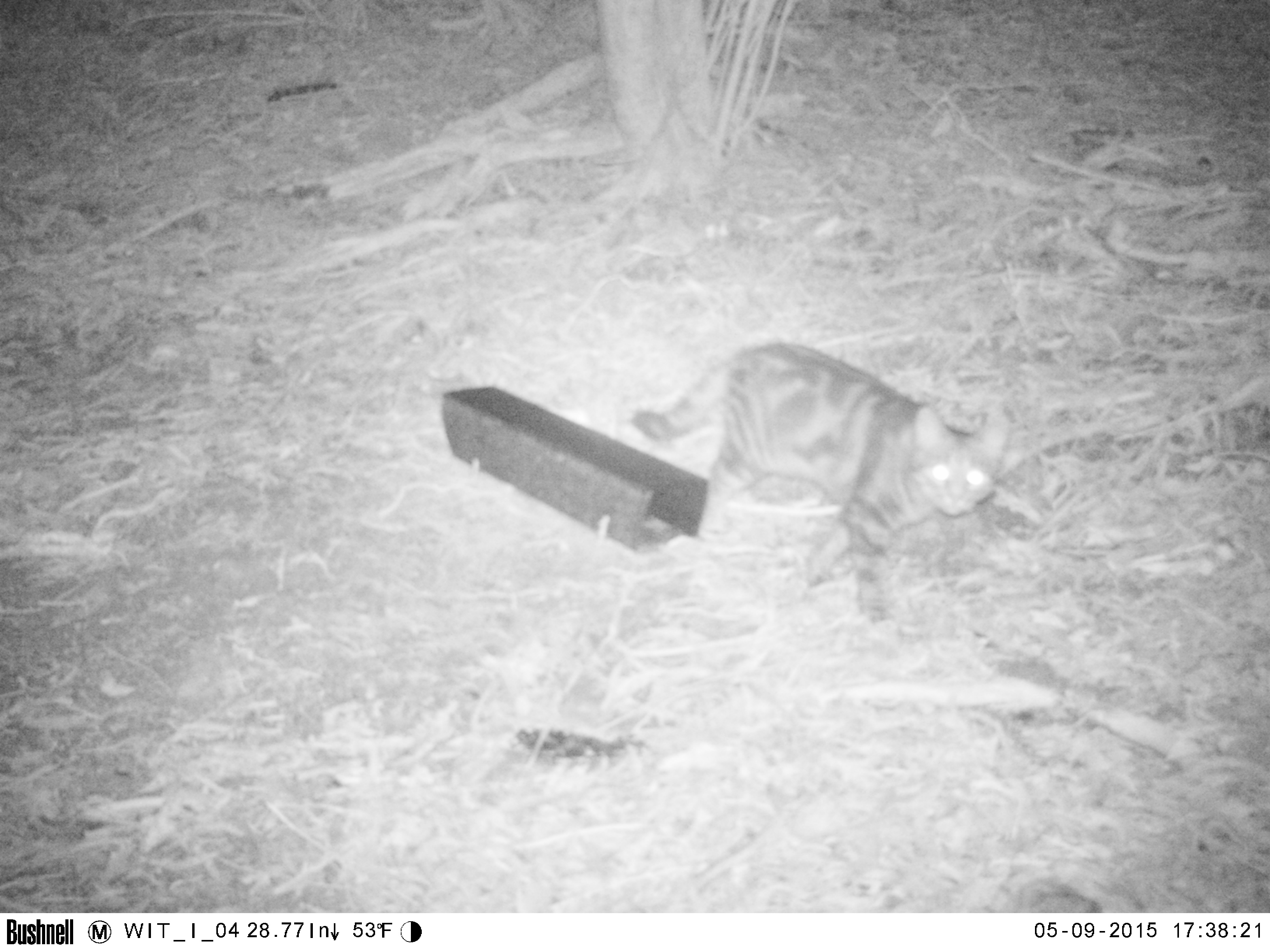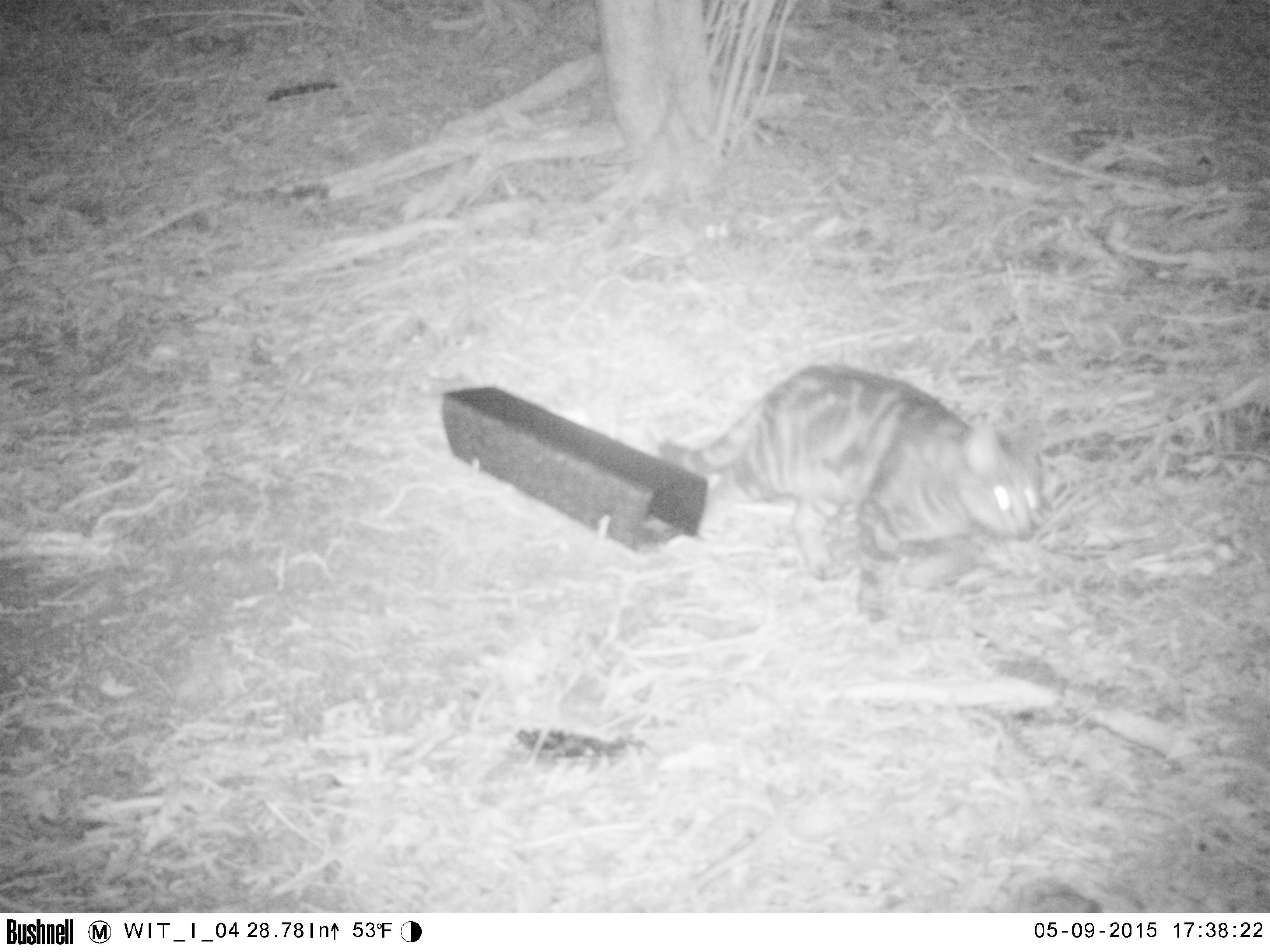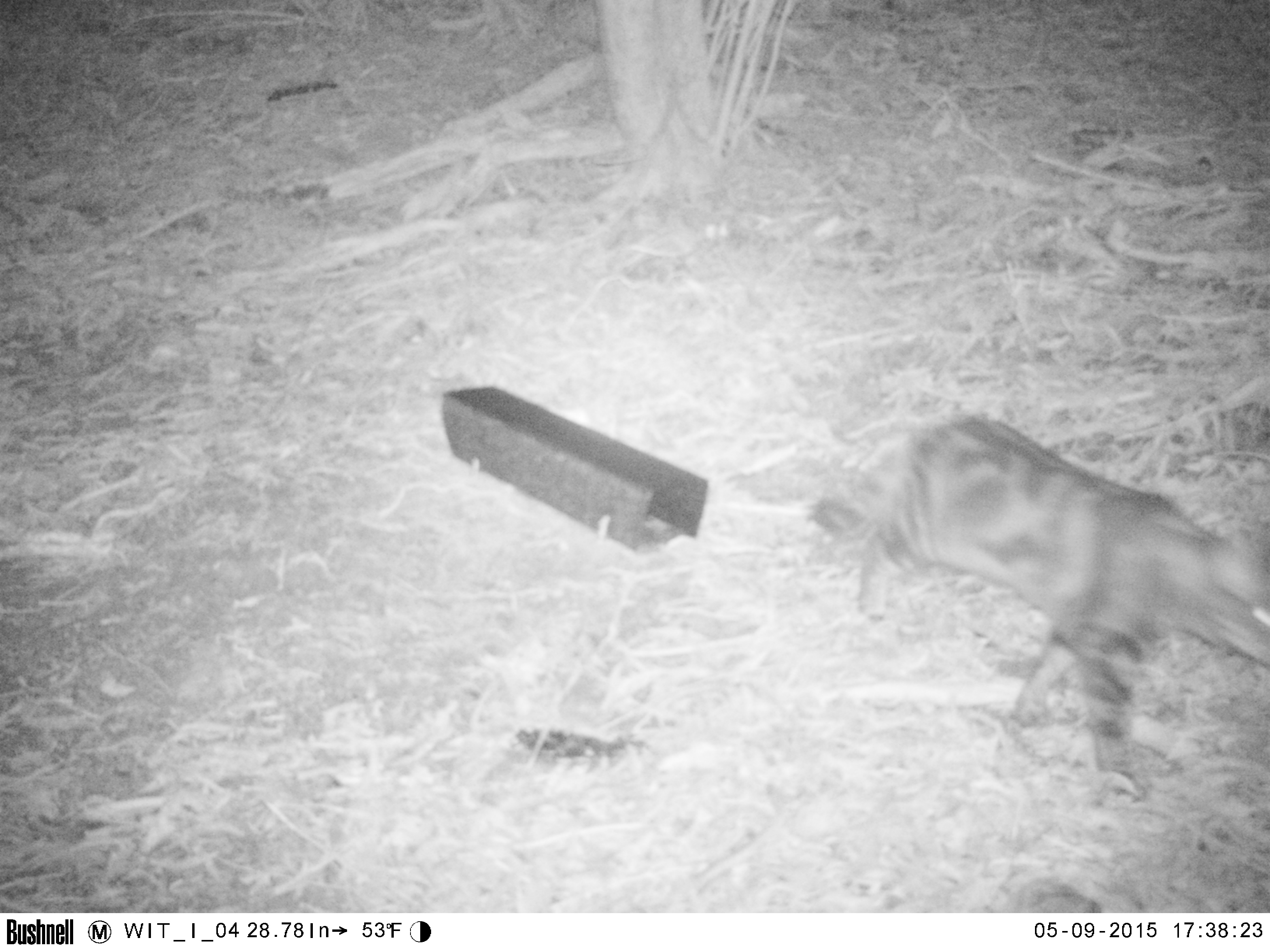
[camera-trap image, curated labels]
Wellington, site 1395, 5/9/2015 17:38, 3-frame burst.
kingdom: Animalia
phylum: Chordata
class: Mammalia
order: Carnivora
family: Felidae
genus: Felis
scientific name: Felis catus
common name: cat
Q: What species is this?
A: Cat (Felis catus).